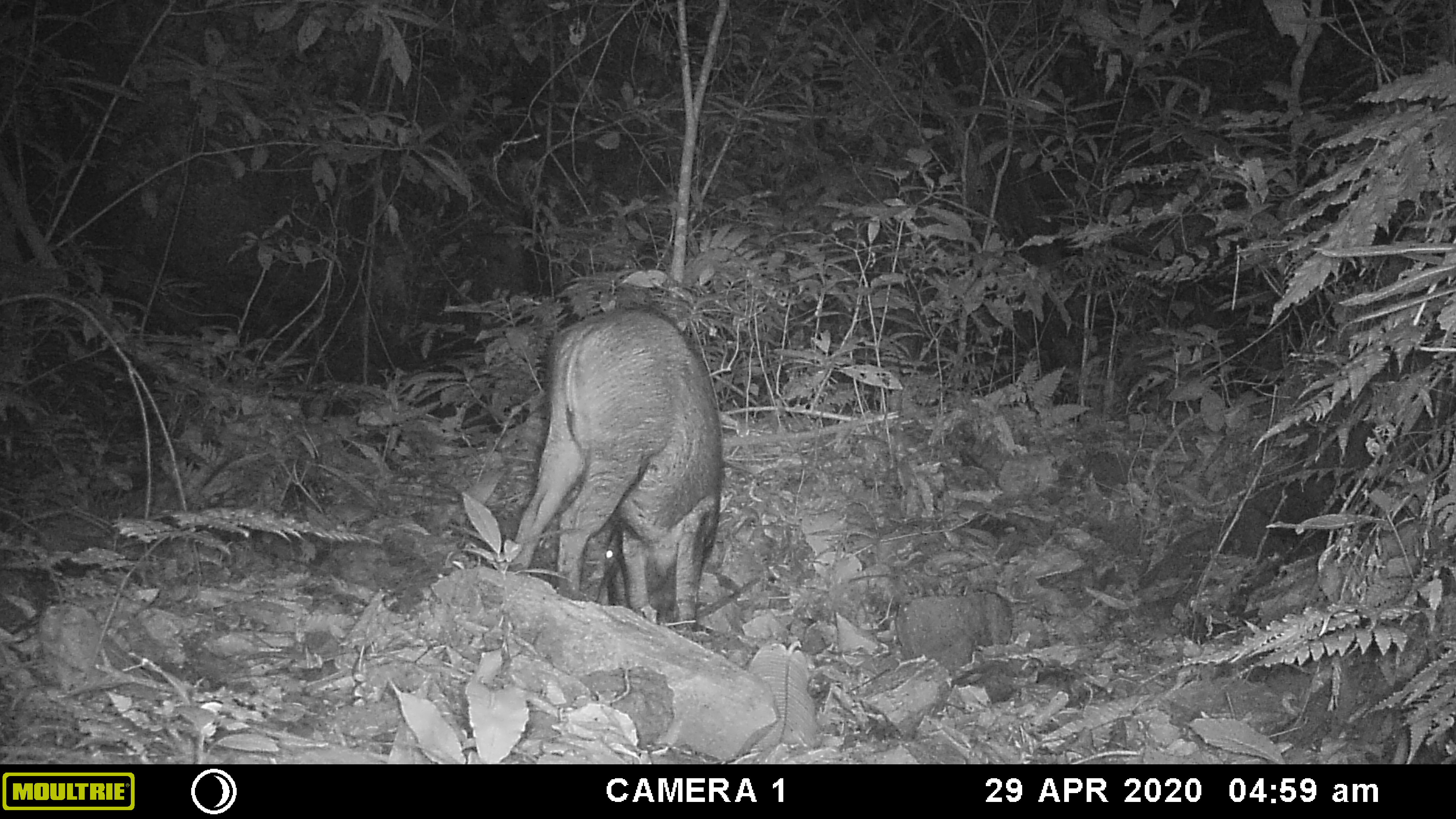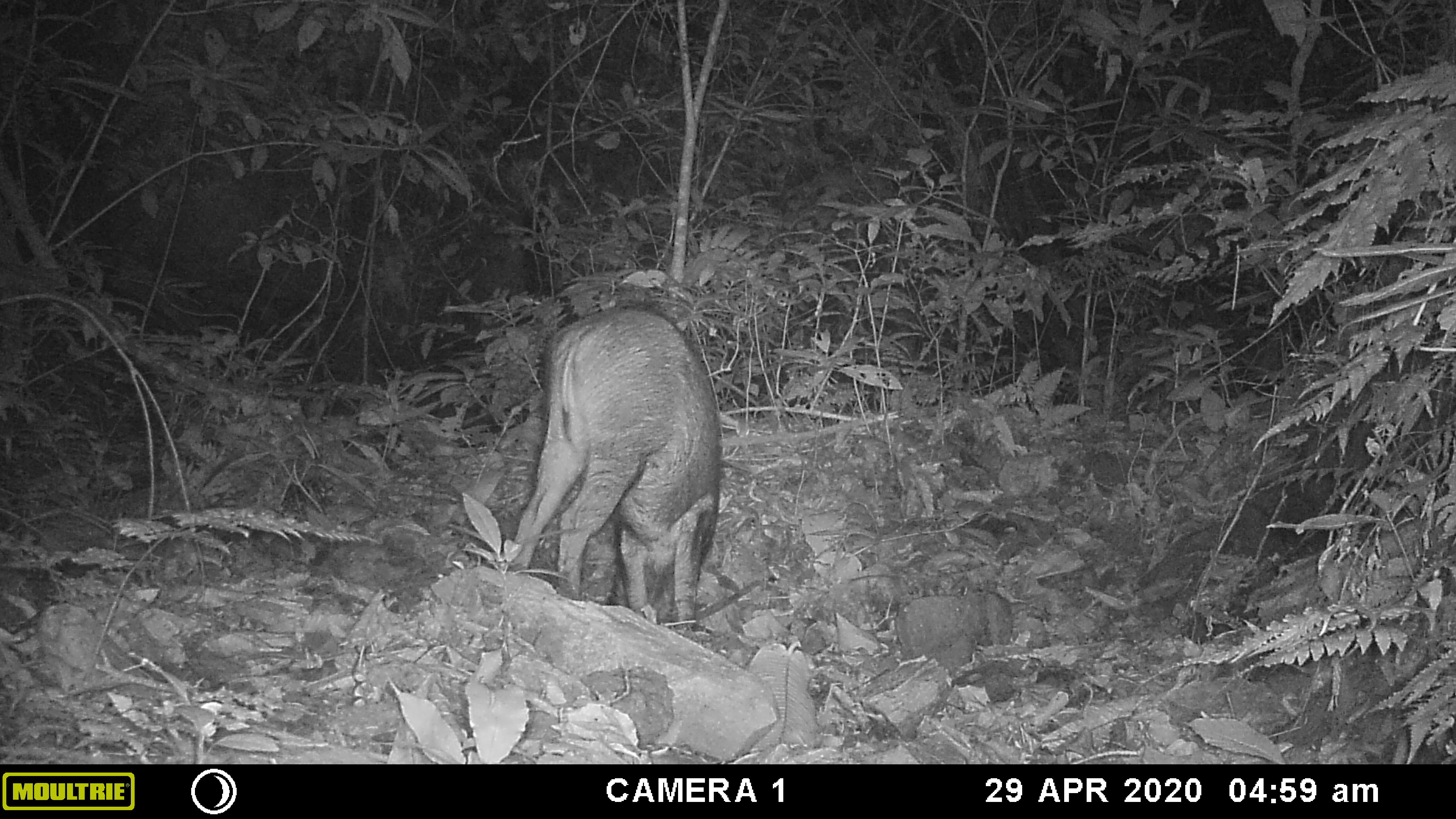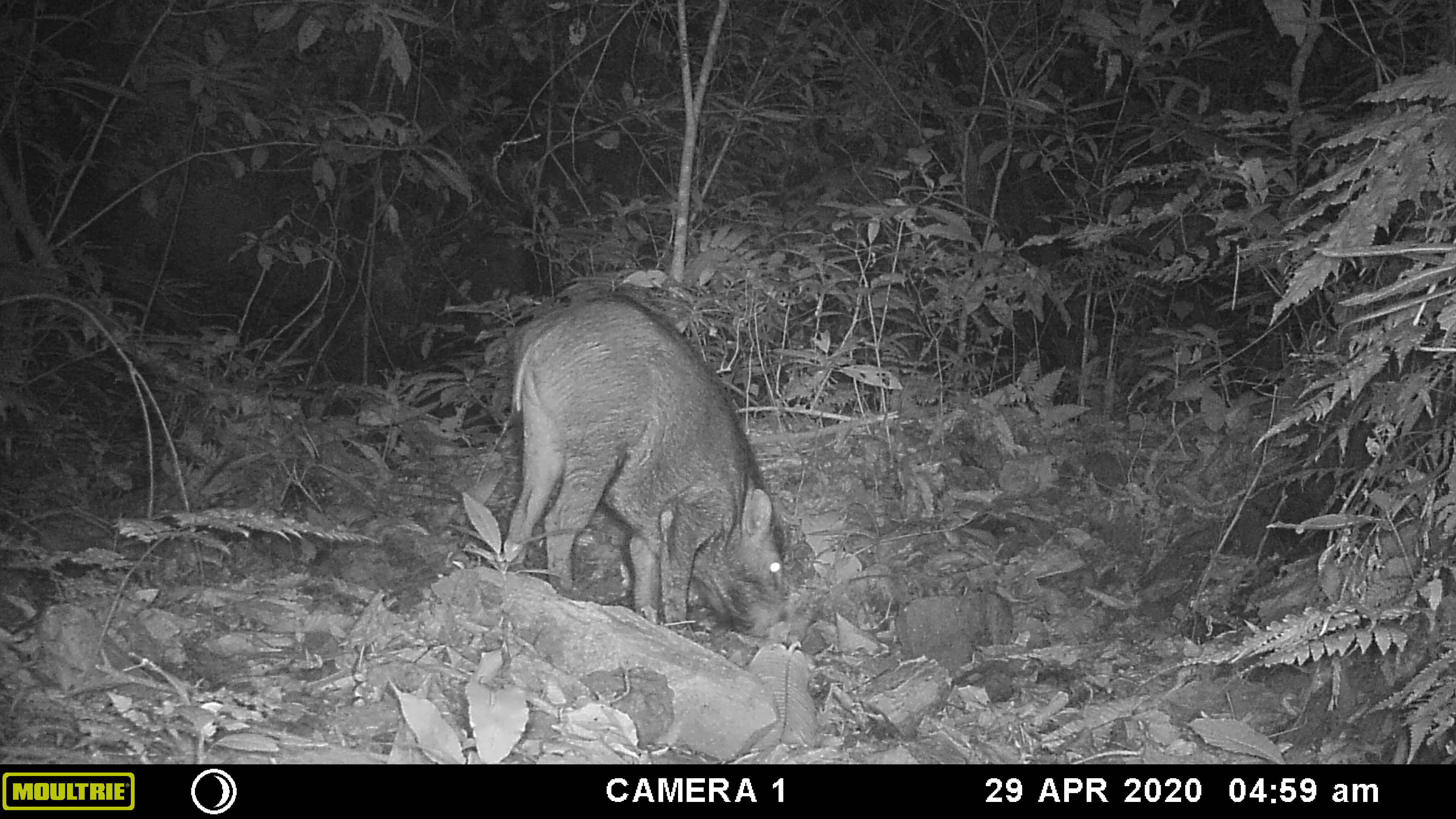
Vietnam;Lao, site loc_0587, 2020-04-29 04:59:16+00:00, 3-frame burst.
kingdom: Animalia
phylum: Chordata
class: Mammalia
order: Artiodactyla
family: Suidae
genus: Sus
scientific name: Sus scrofa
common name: eurasian wild pig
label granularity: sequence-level